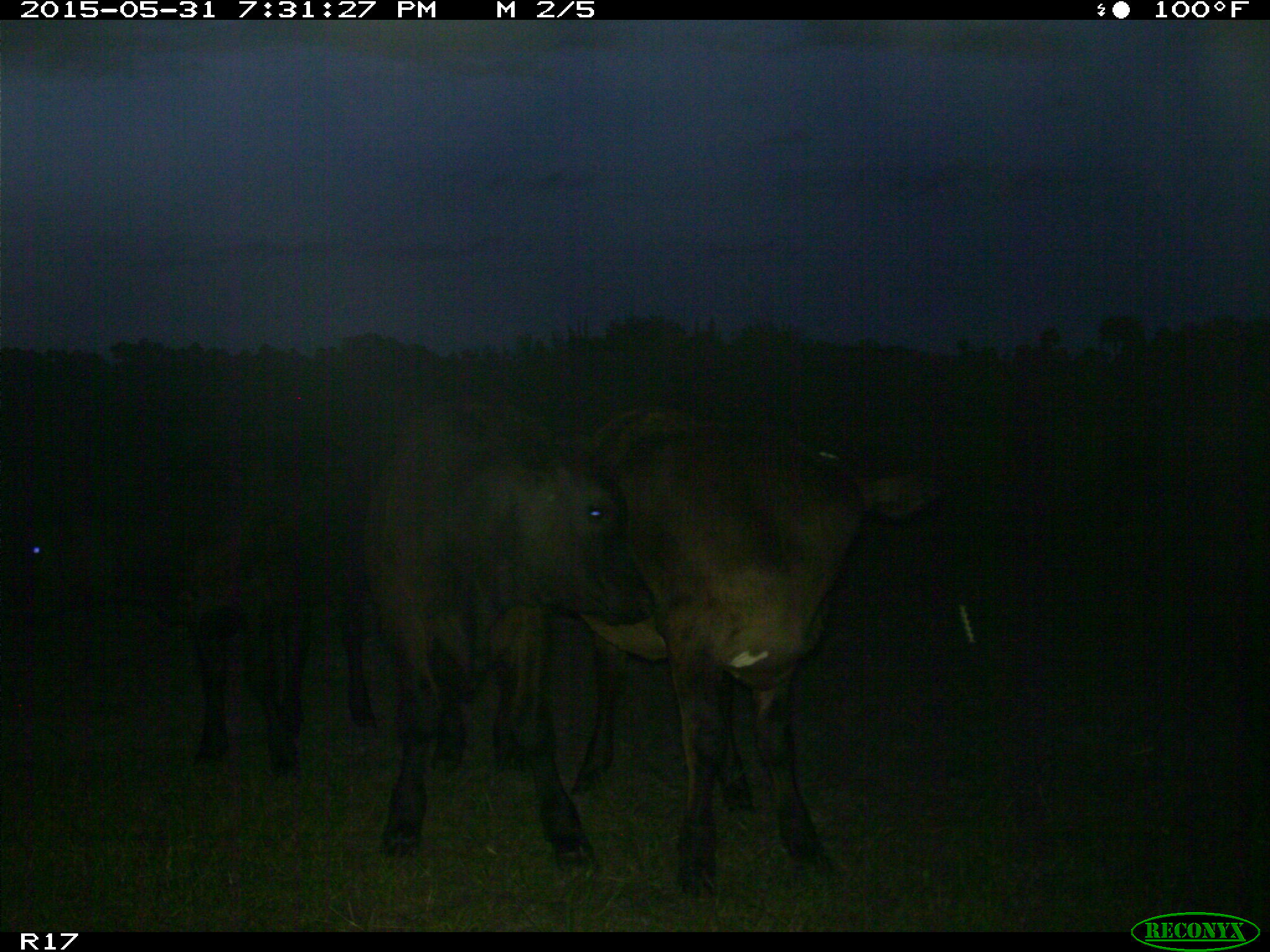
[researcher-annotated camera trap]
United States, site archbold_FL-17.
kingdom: Animalia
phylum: Chordata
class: Mammalia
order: Artiodactyla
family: Bovidae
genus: Bos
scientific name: Bos taurus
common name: domestic cow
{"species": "Bos taurus (domestic cow)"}